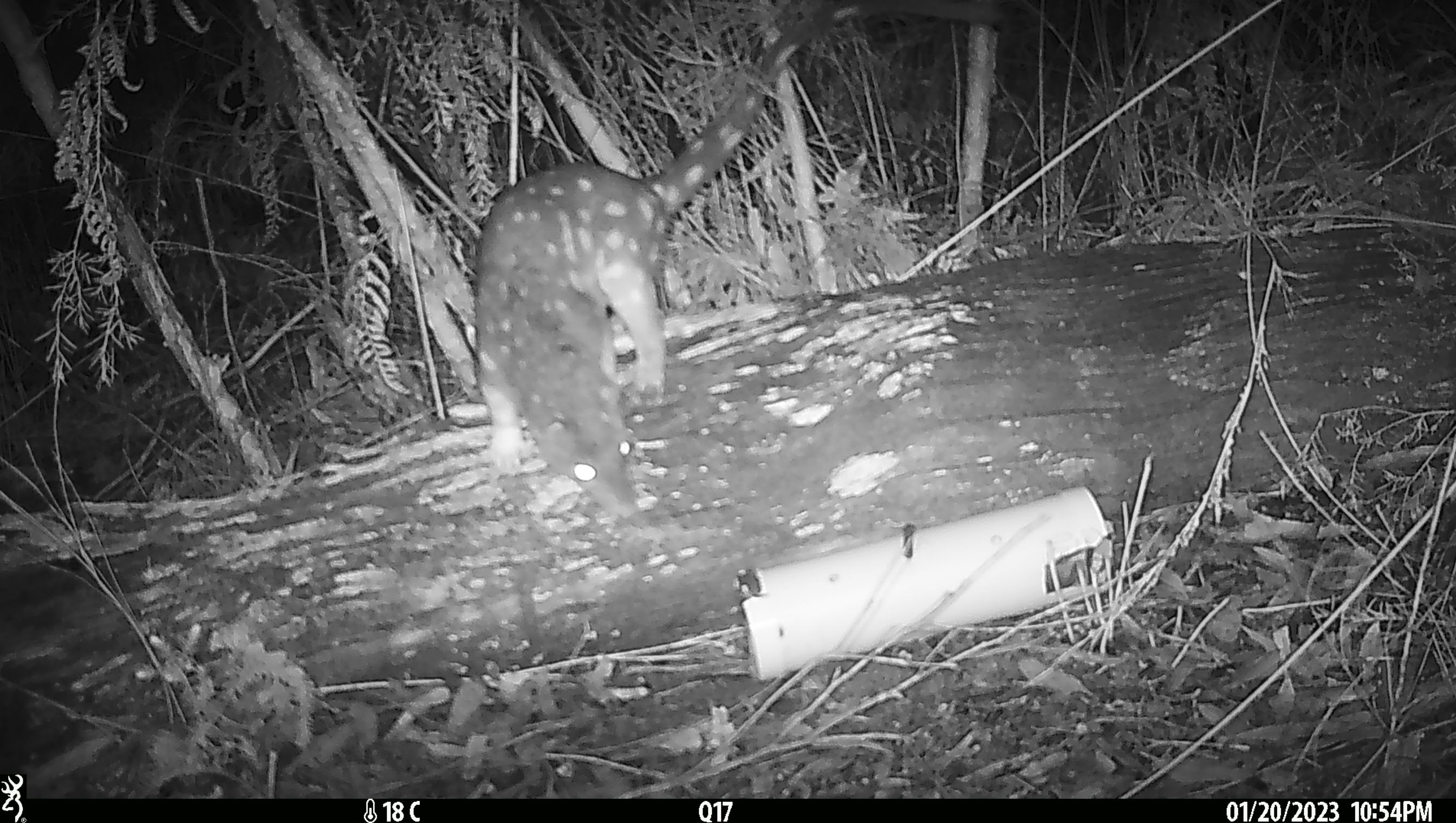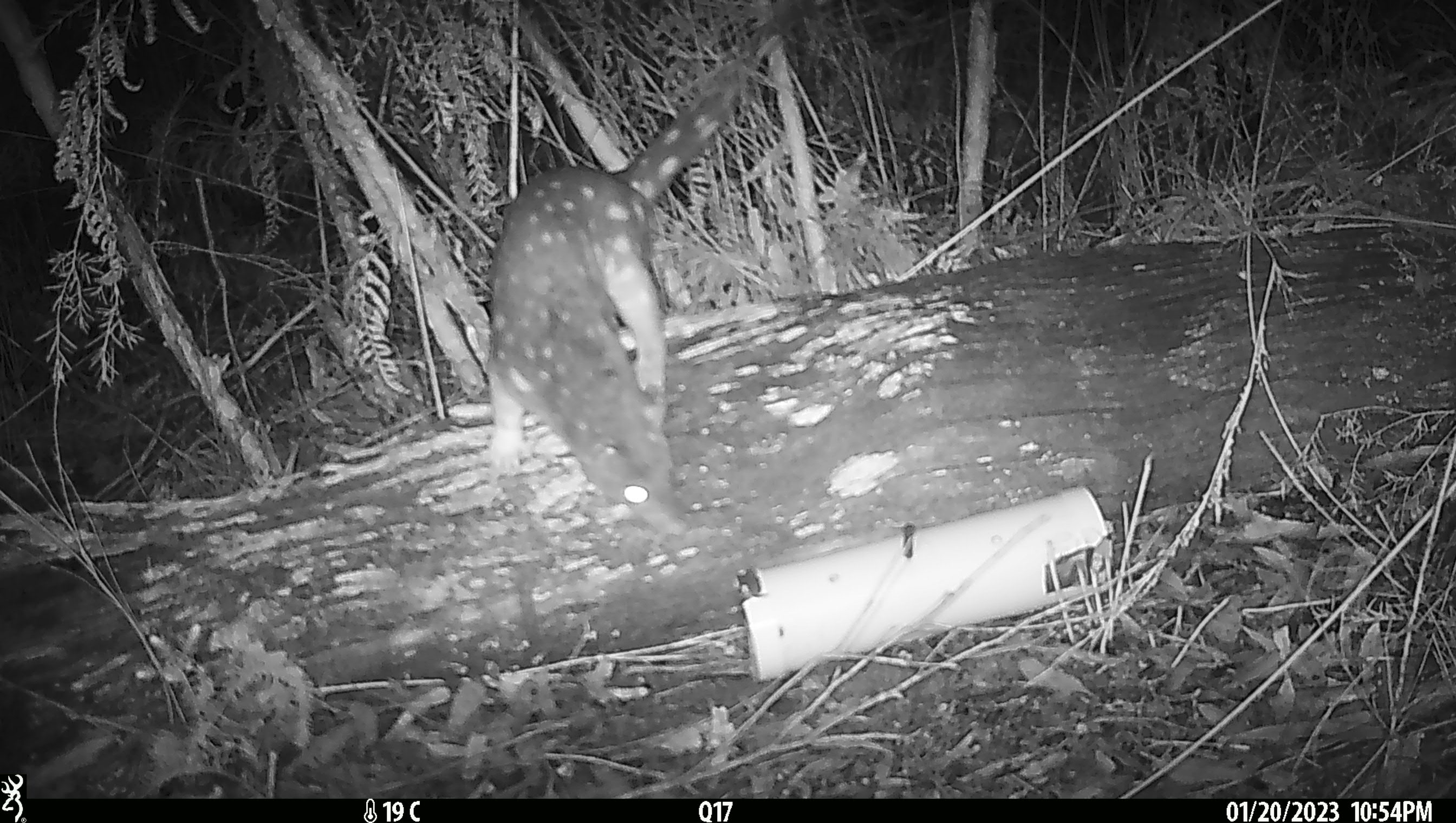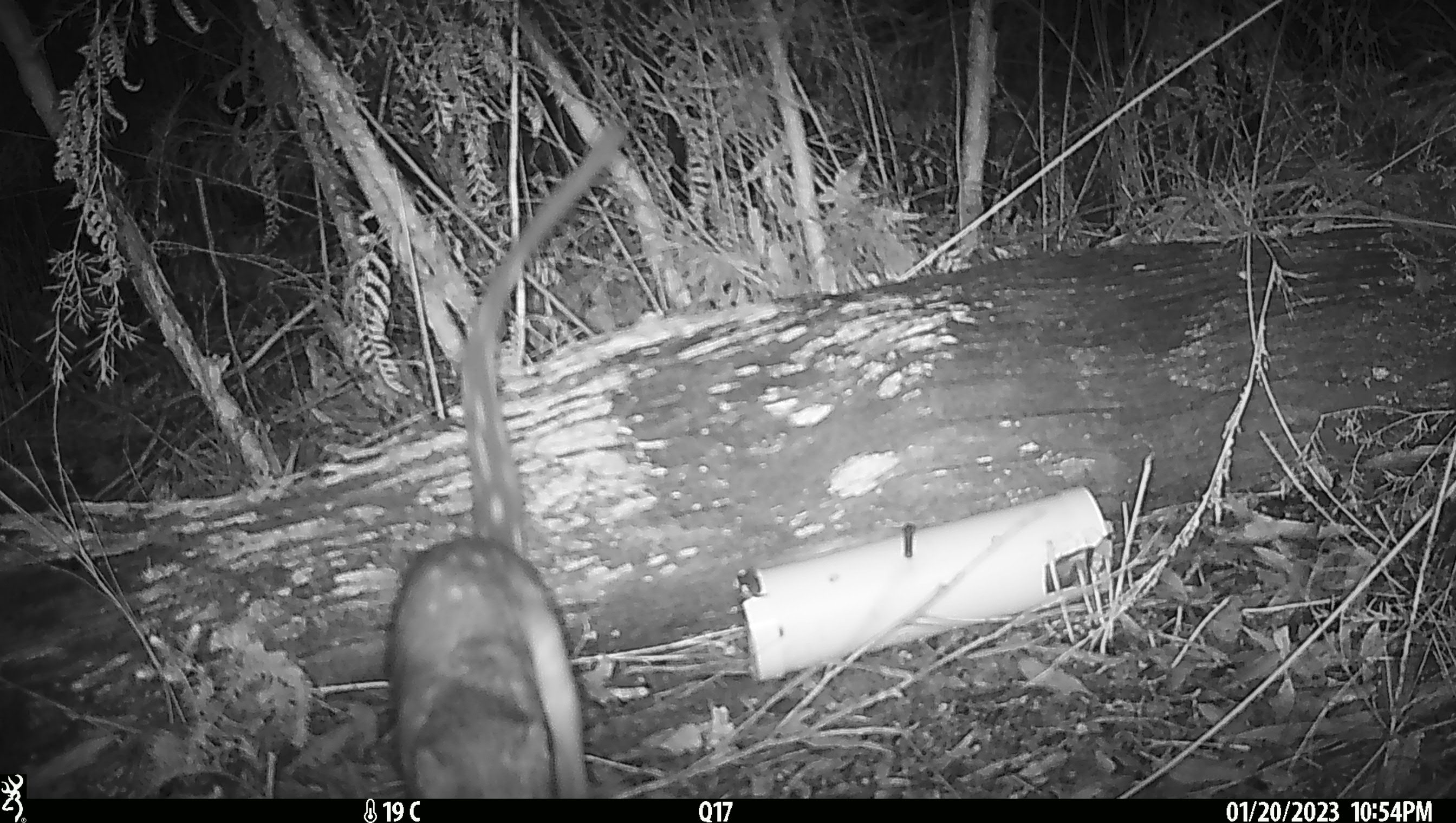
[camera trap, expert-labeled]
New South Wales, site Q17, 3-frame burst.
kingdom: Animalia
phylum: Chordata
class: Mammalia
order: Dasyuromorphia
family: Dasyuridae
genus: Dasyurus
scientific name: Dasyurus maculatus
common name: spotted-tailed quoll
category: quoll